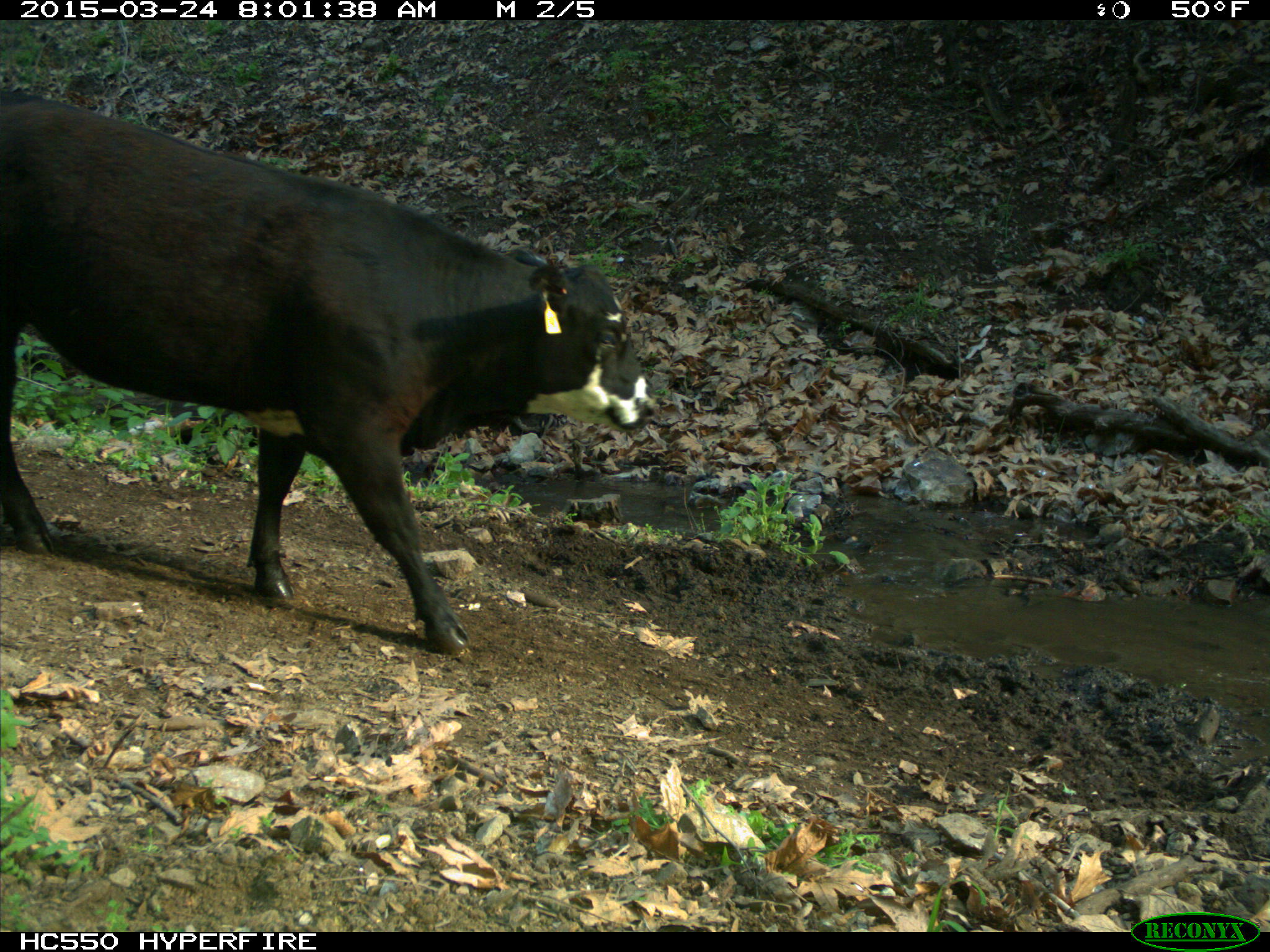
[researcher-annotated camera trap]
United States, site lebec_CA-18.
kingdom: Animalia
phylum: Chordata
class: Mammalia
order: Artiodactyla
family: Bovidae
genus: Bos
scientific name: Bos taurus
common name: domestic cow